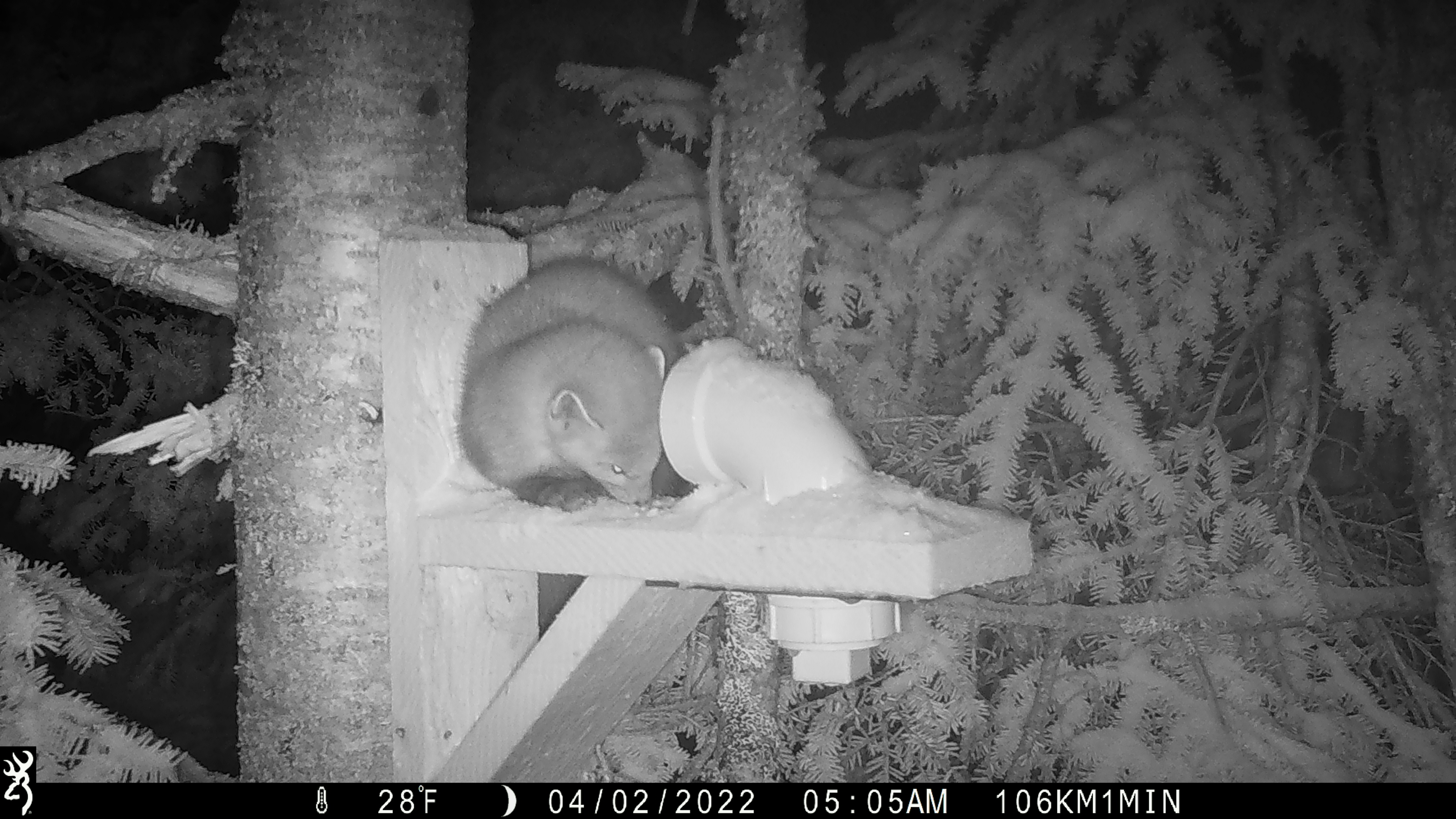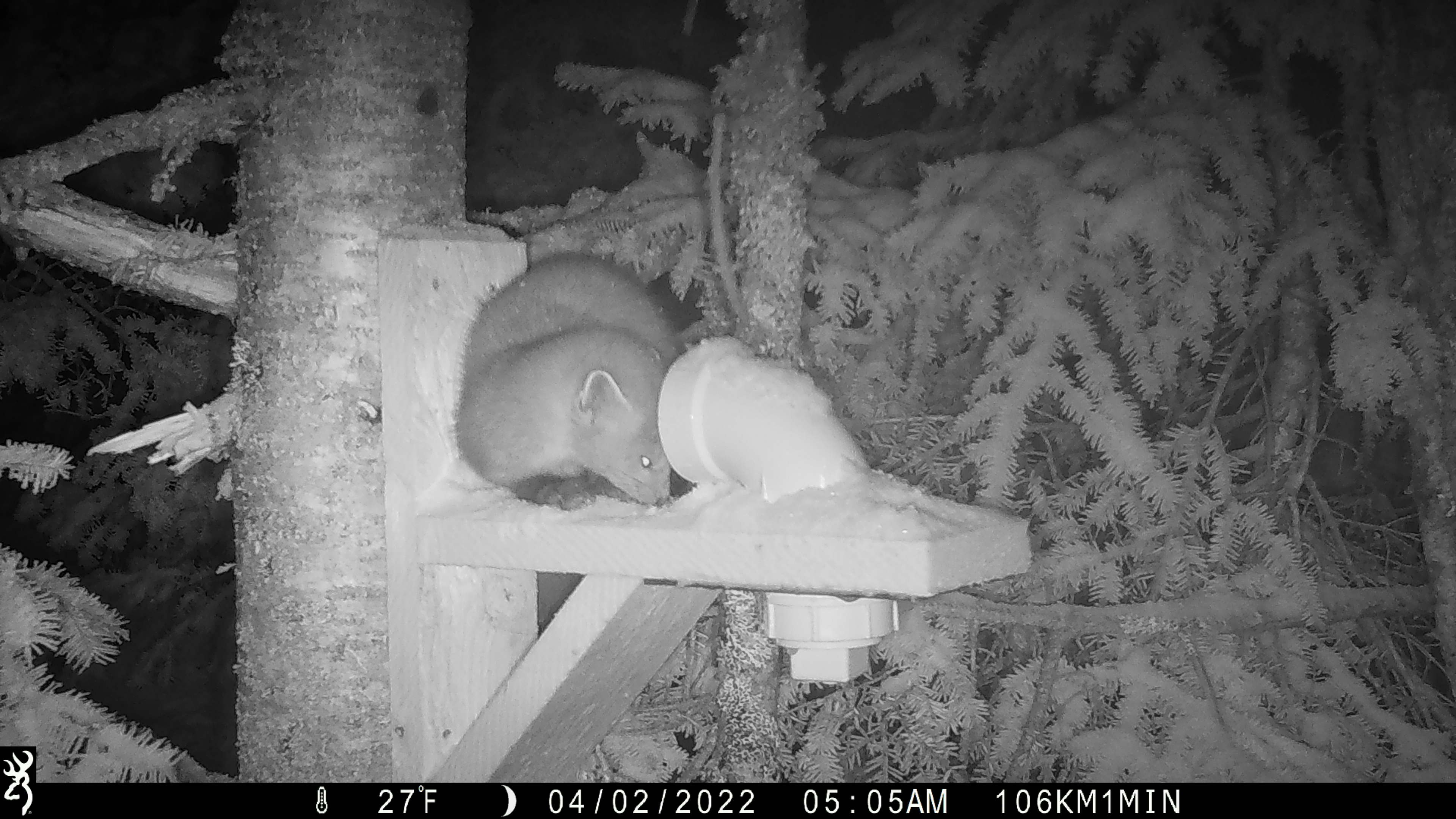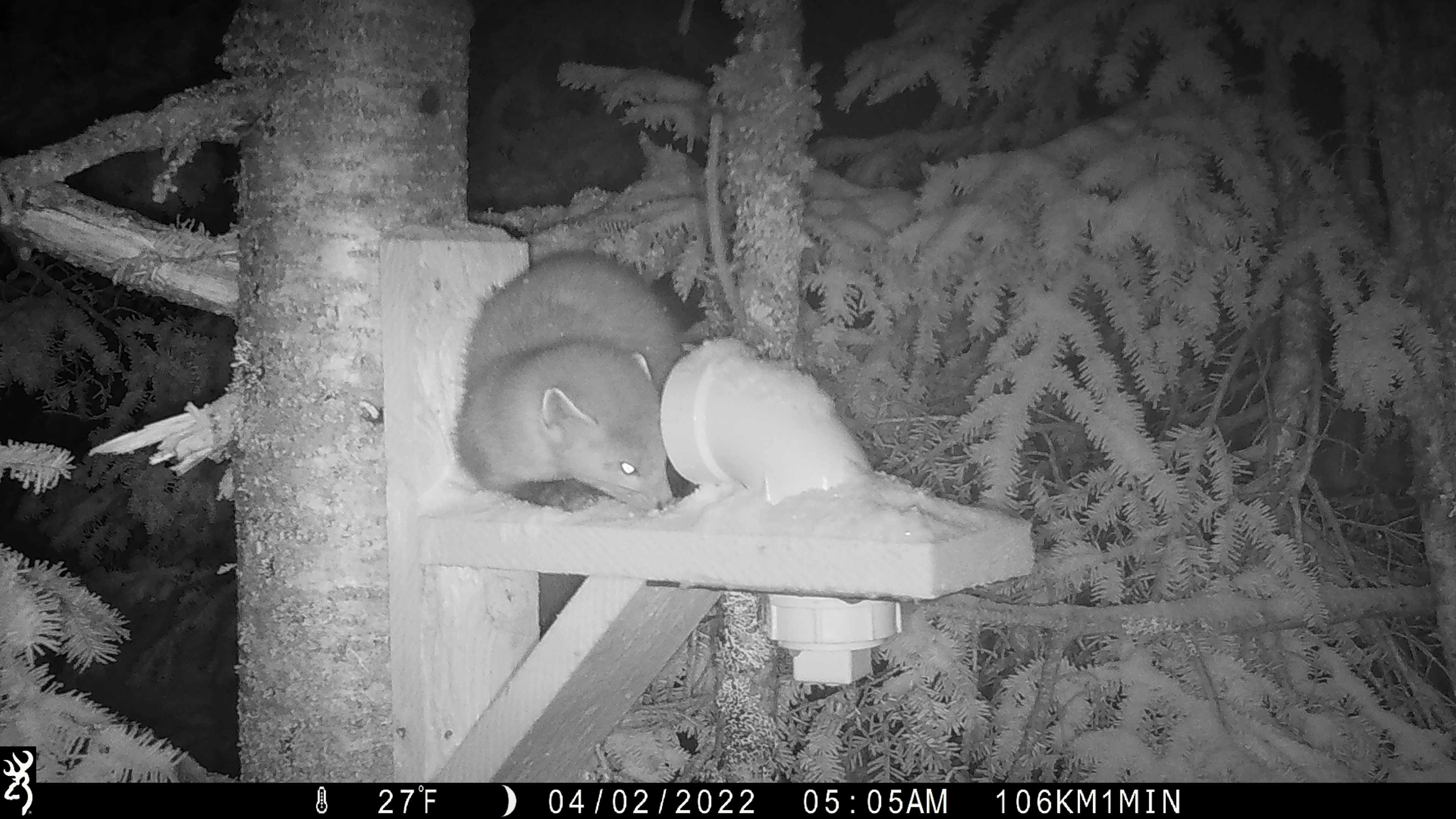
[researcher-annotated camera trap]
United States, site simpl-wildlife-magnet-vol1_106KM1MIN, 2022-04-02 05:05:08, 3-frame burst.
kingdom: Animalia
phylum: Chordata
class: Mammalia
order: Carnivora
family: Mustelidae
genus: Martes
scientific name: Martes americana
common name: american marten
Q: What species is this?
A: American marten (Martes americana).